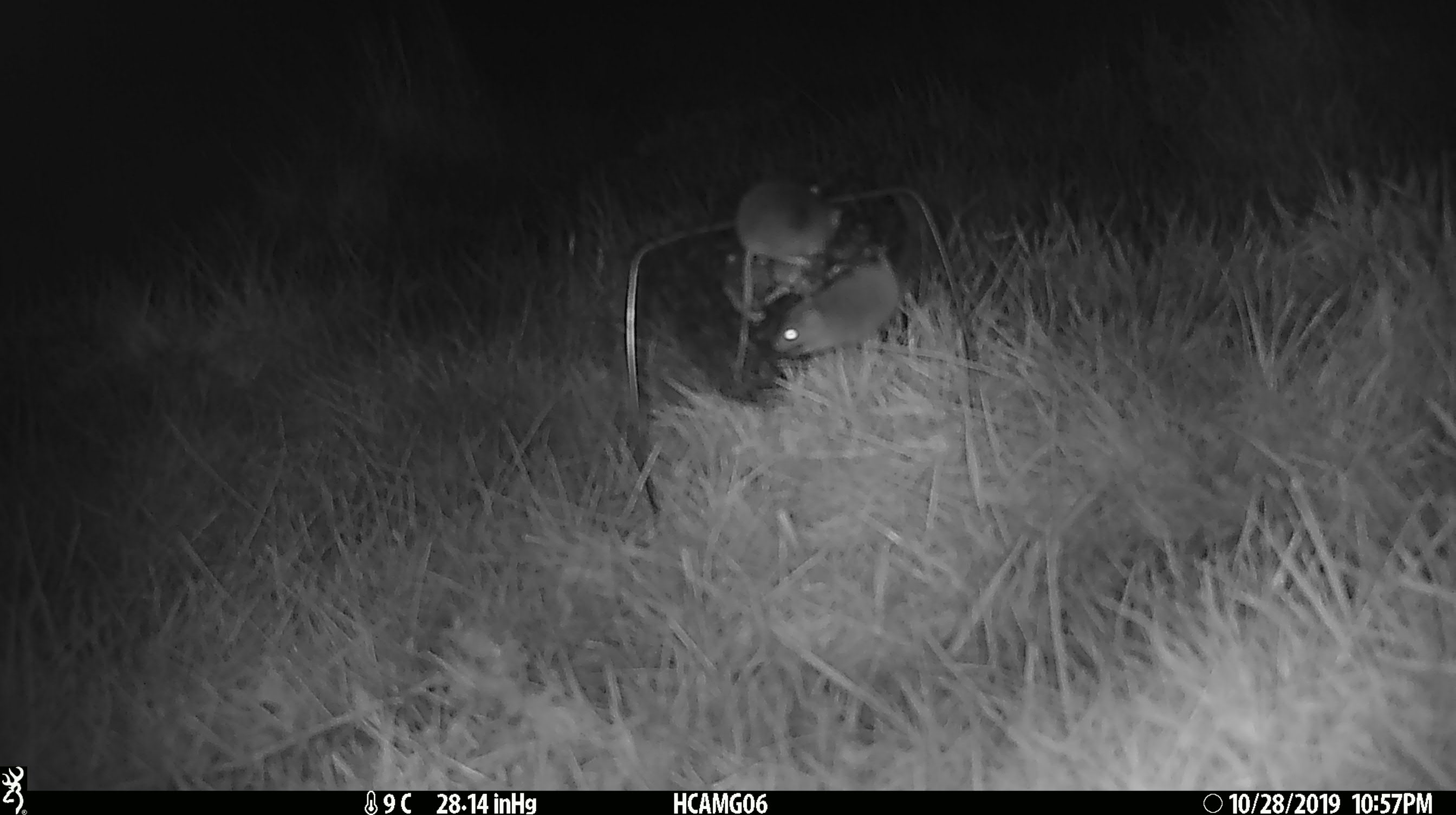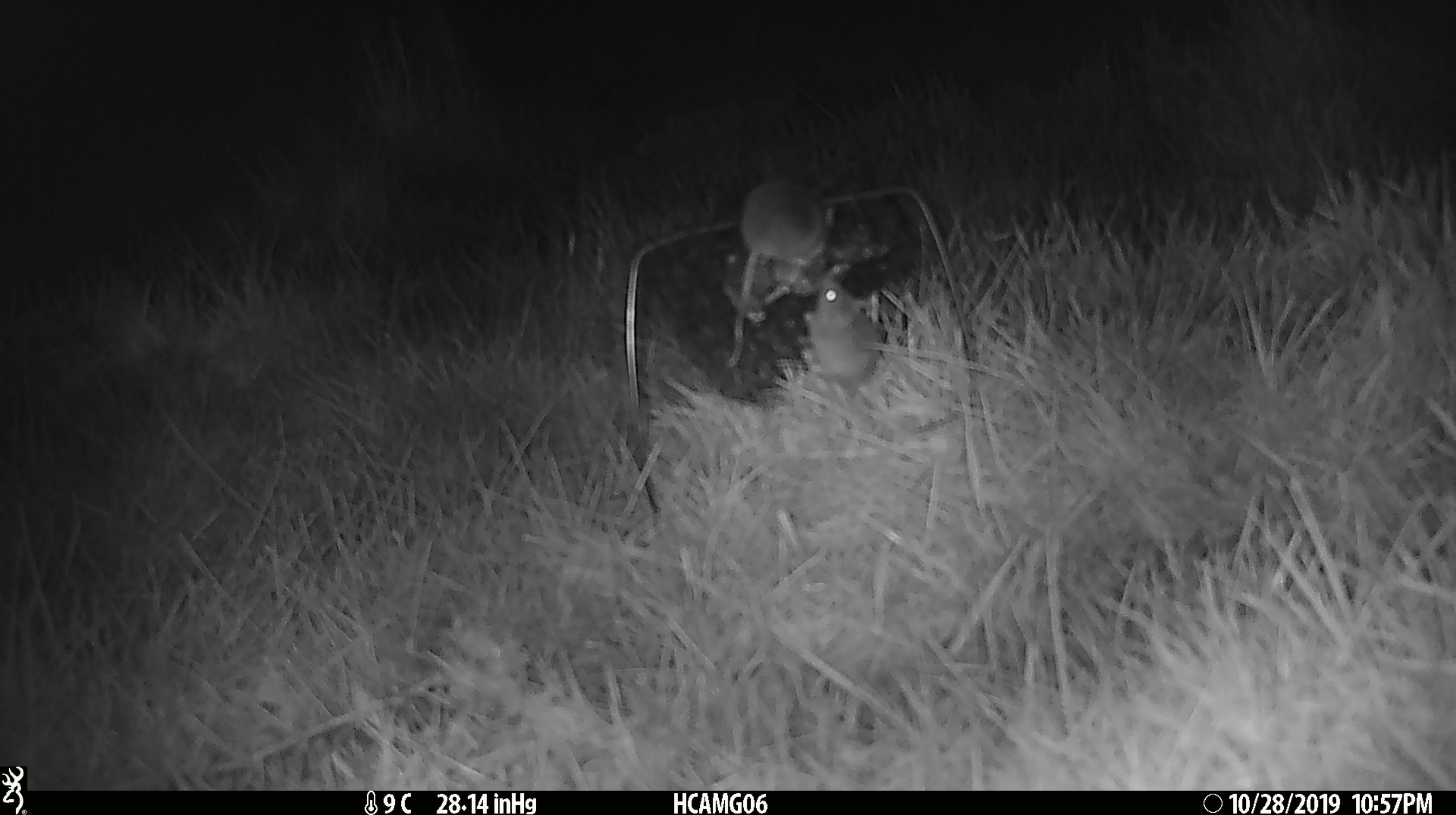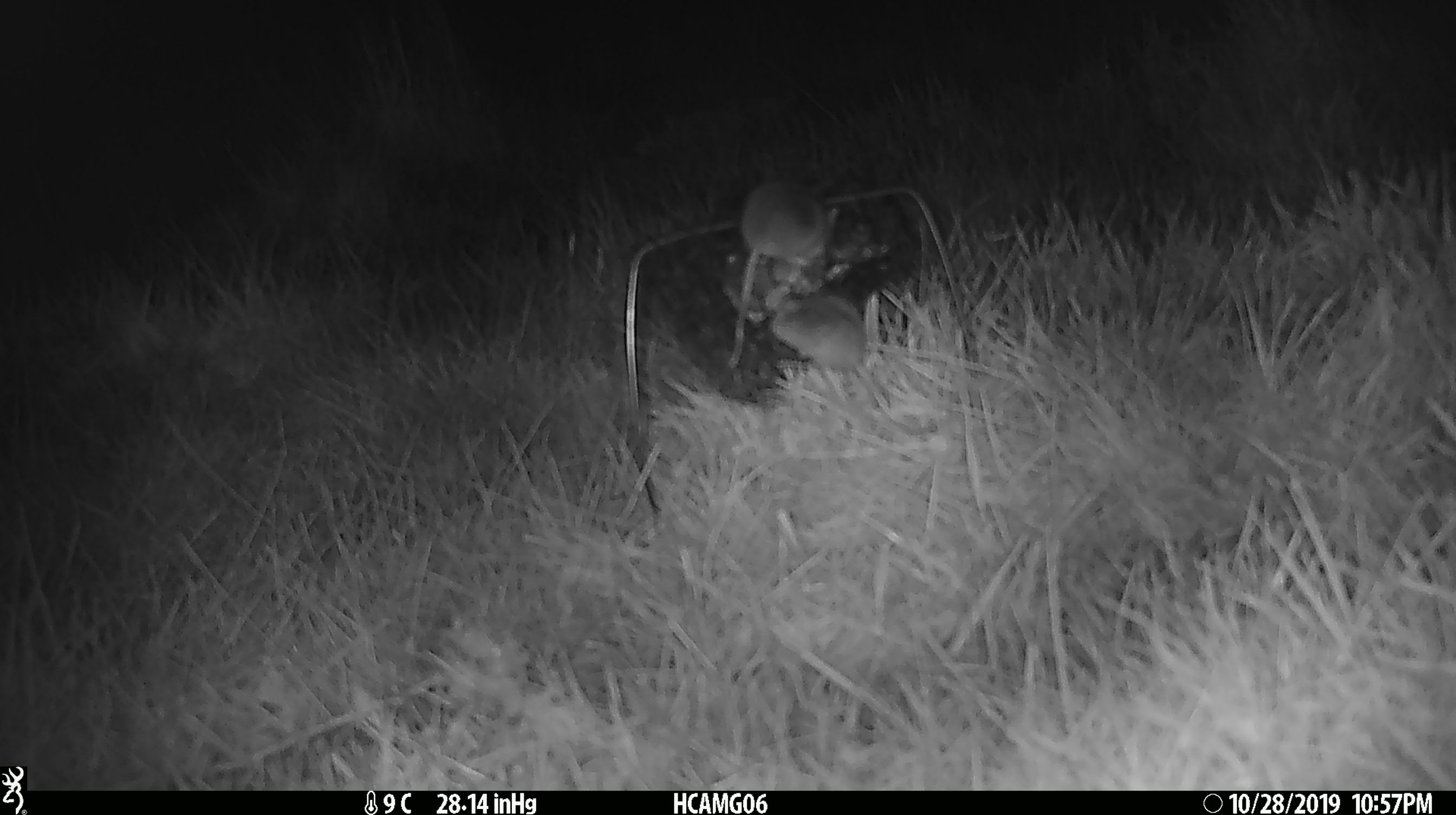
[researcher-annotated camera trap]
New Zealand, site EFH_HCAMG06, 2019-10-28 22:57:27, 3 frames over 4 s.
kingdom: Animalia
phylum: Chordata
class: Mammalia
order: Rodentia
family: Muridae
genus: Mus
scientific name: Mus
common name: mouse